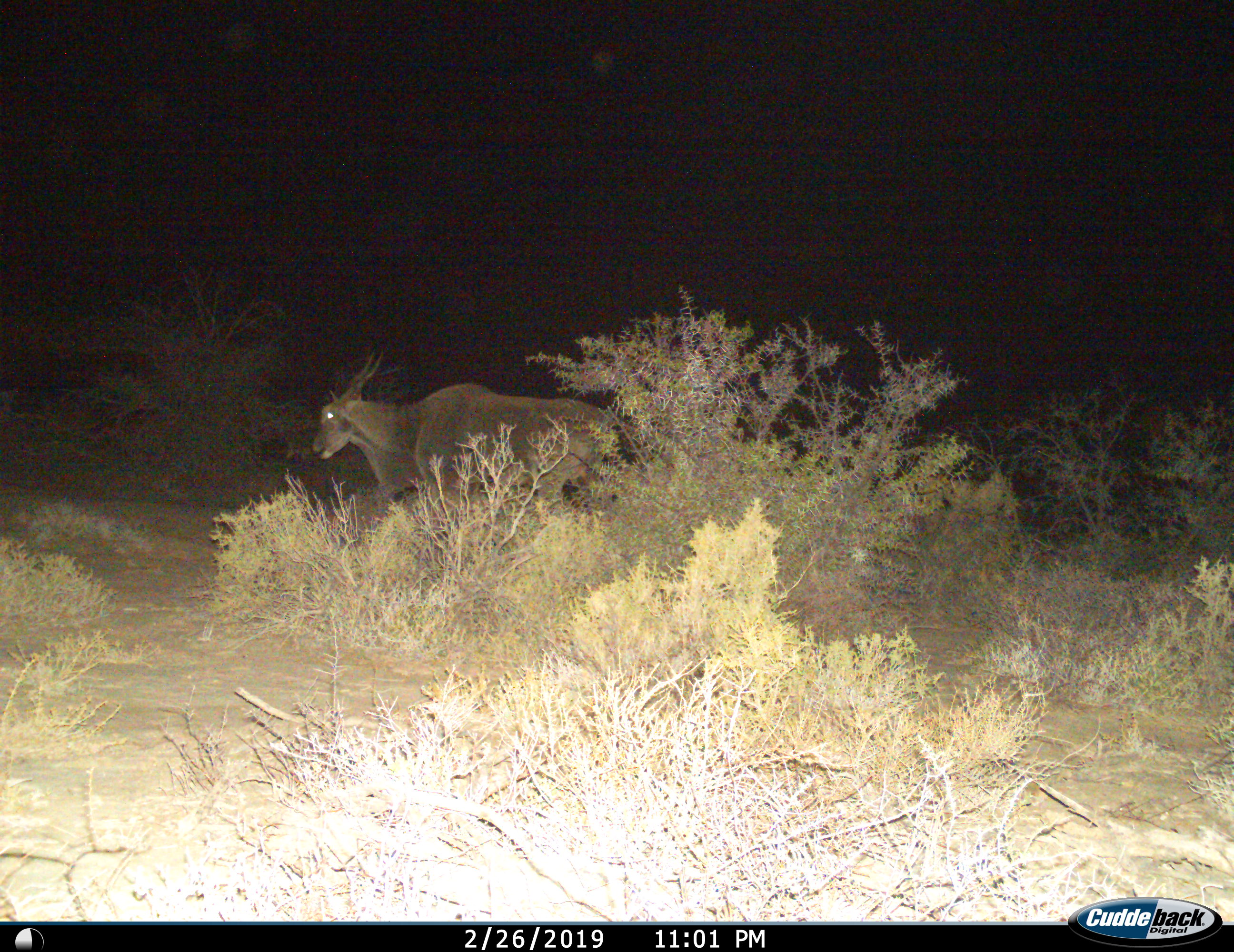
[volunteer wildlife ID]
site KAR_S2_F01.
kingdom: Animalia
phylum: Chordata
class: Mammalia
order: Artiodactyla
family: Bovidae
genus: Tragelaphus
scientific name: Tragelaphus oryx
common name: eland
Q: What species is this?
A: Eland (Tragelaphus oryx).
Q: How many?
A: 1.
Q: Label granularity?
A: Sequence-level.